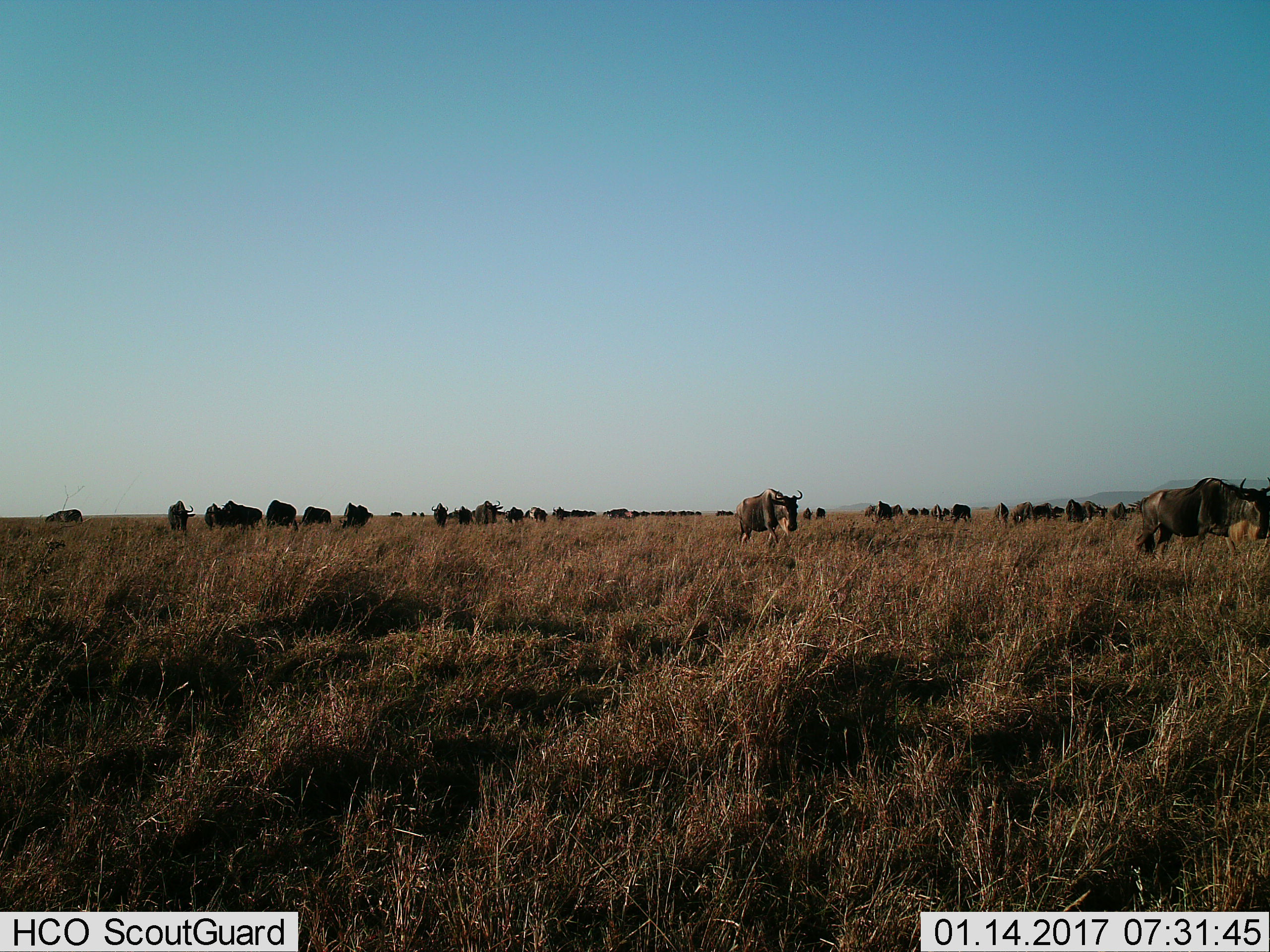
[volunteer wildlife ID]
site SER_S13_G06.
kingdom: Animalia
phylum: Chordata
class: Mammalia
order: Artiodactyla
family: Bovidae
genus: Connochaetes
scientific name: Connochaetes taurinus taurinus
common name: blue wildebeest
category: wildebeestblue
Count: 11-50.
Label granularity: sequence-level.